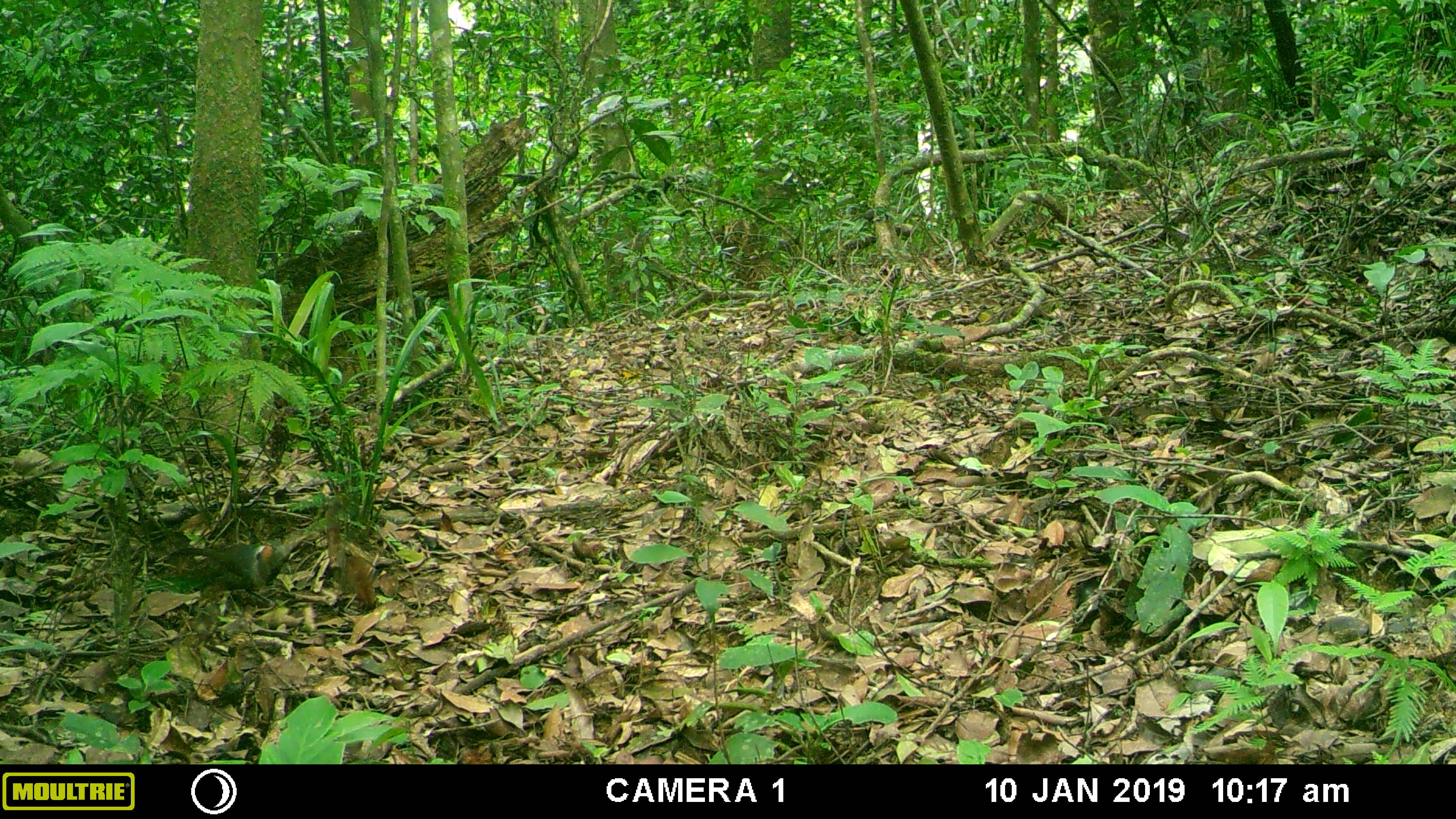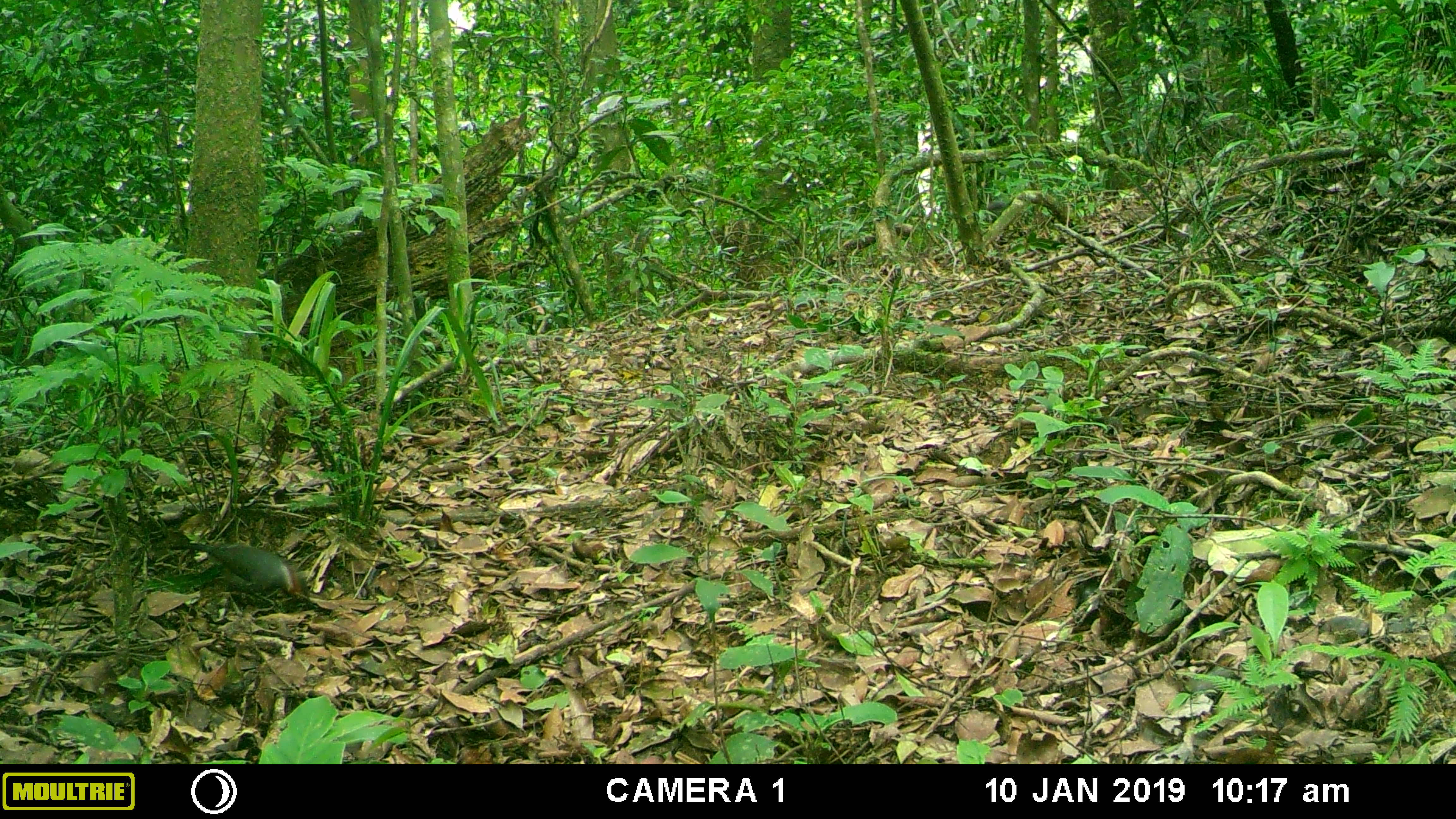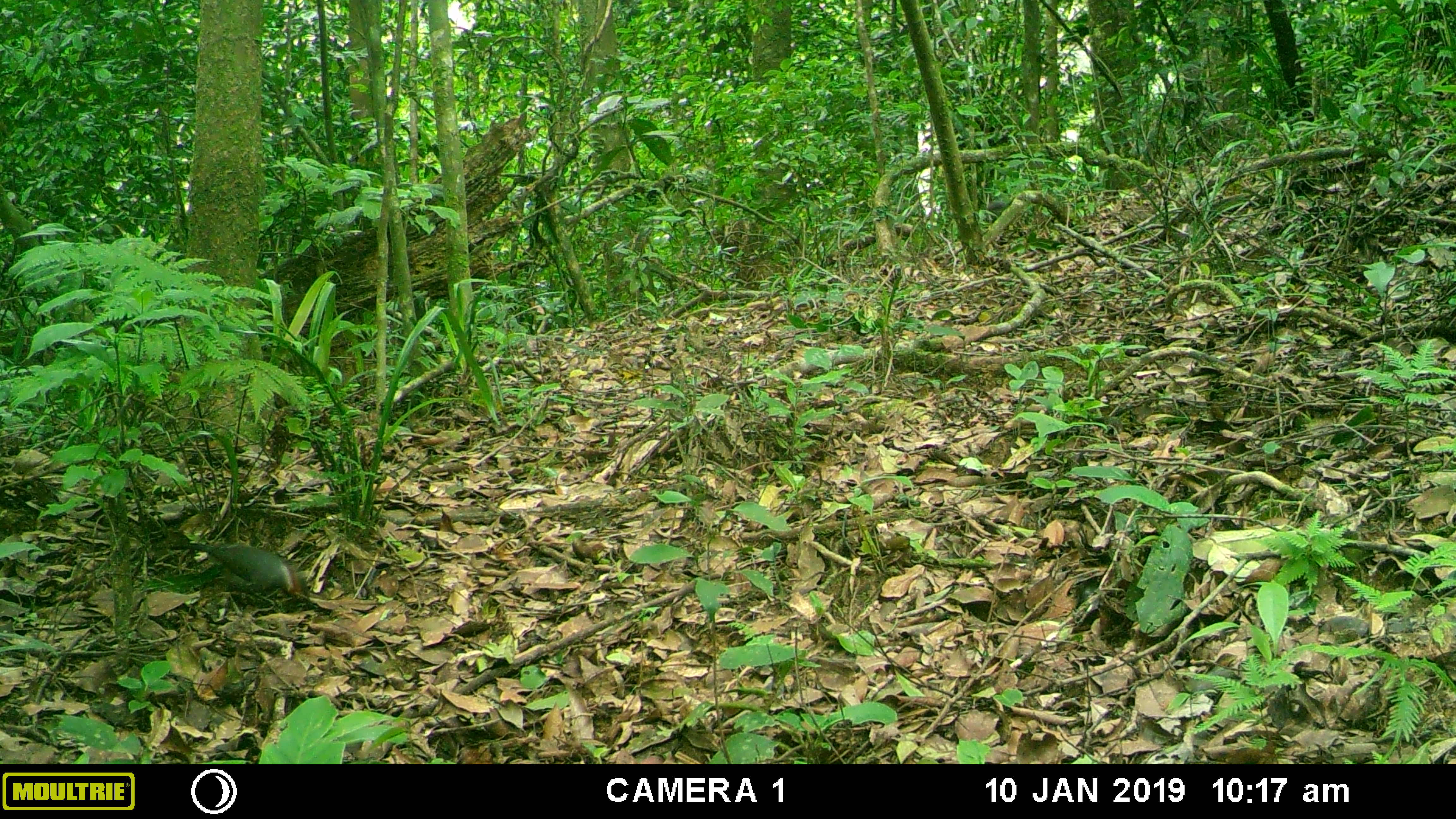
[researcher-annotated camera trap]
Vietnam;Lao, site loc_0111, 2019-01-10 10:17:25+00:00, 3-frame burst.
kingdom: Animalia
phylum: Chordata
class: Aves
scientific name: Aves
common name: bird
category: unidentified bird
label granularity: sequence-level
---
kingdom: Animalia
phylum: Chordata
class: Aves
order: Galliformes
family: Phasianidae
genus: Gallus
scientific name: Gallus gallus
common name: red junglefowl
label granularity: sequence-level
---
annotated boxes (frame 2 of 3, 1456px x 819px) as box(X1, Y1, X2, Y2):
red junglefowl: box(164, 542, 309, 607); box(986, 201, 1007, 222)